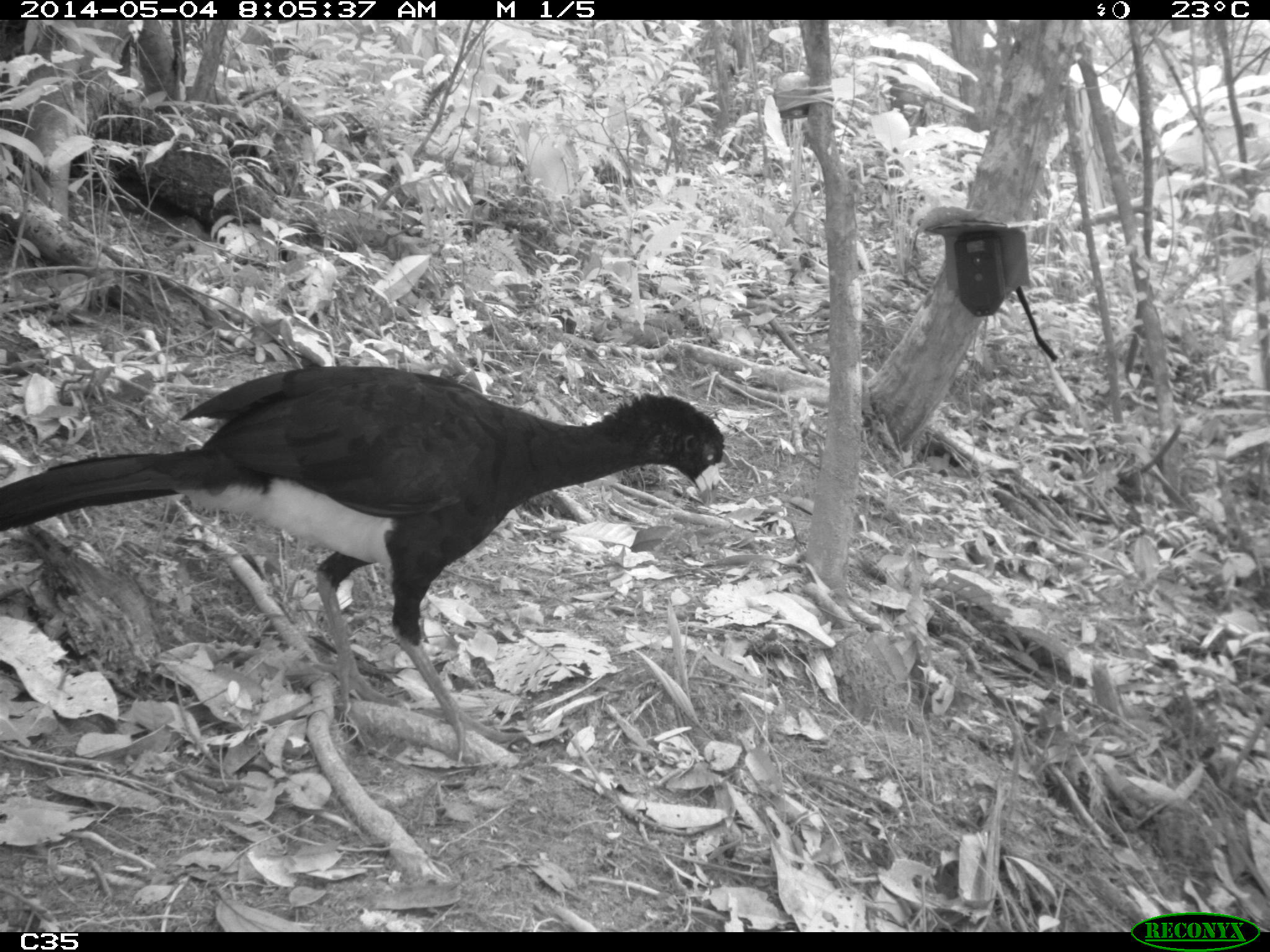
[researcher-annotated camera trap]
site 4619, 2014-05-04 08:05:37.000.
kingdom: Animalia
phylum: Chordata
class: Aves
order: Galliformes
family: Cracidae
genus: Crax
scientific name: Crax alector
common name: black curassow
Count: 2.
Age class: adult.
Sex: female.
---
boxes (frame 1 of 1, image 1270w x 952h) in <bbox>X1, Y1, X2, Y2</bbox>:
crax alector: <bbox>1, 363, 725, 768</bbox>